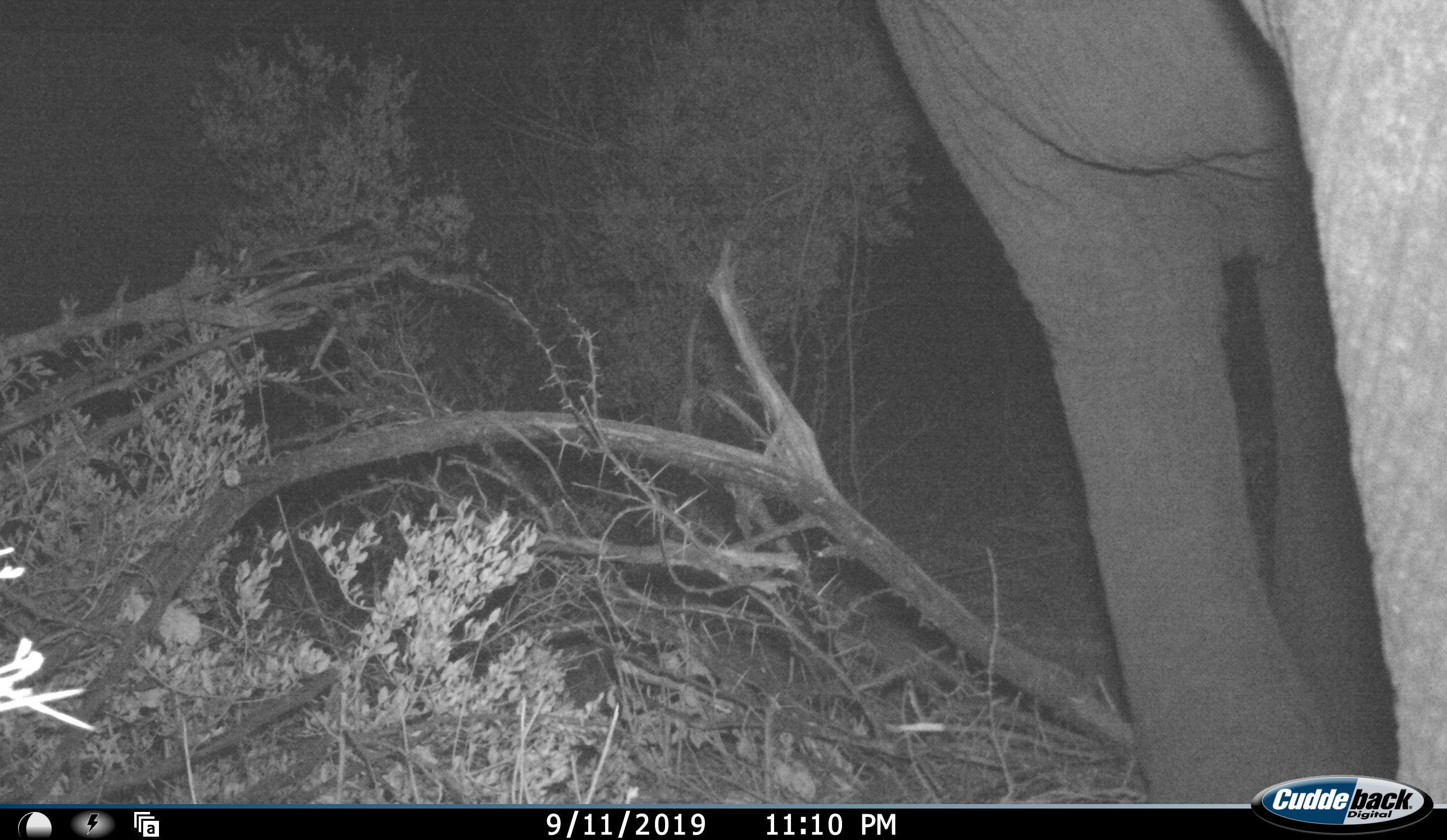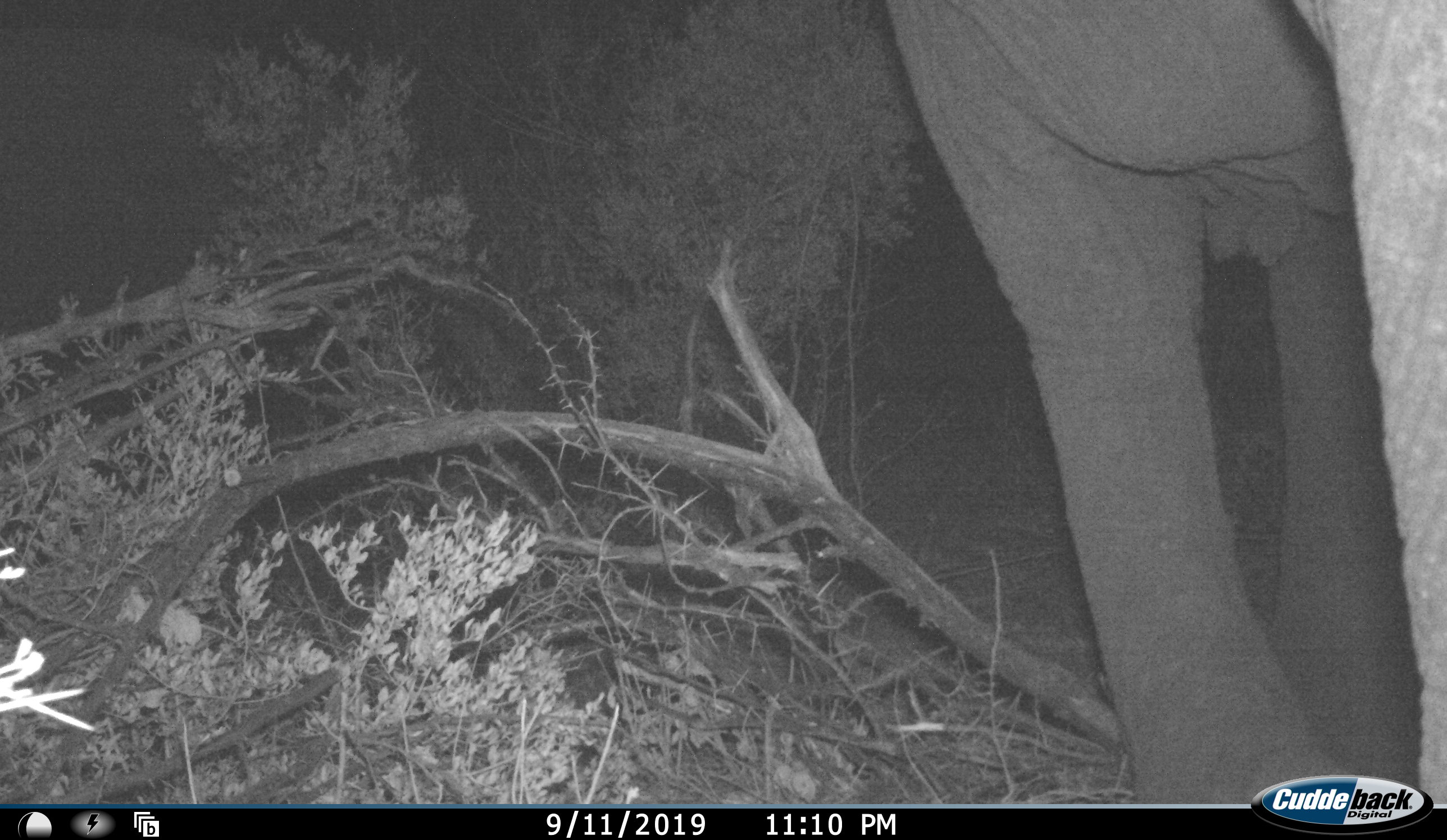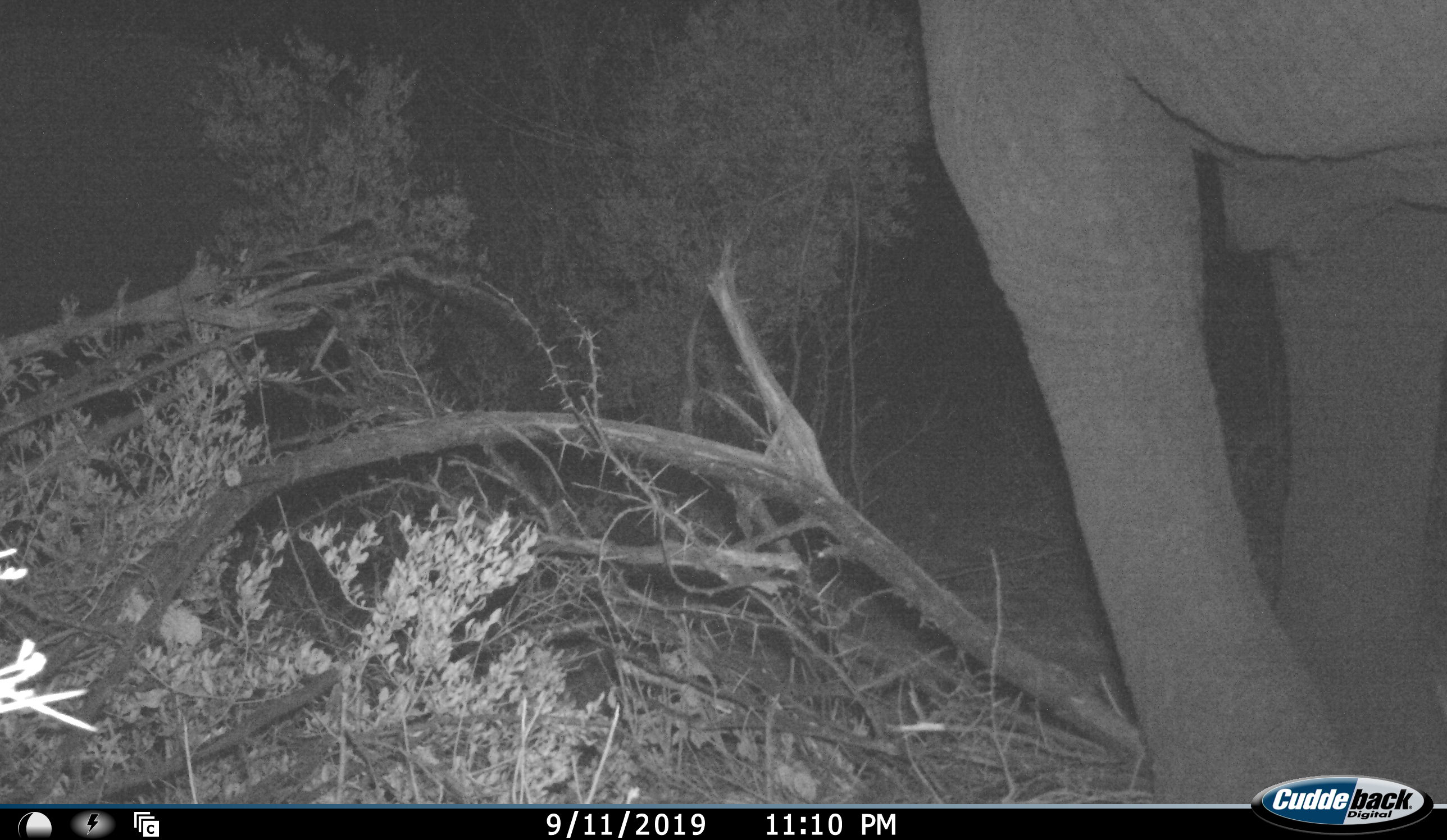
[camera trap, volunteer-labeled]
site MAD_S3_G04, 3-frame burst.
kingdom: Animalia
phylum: Chordata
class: Mammalia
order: Proboscidea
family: Elephantidae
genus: Loxodonta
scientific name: Loxodonta africana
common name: african bush elephant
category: elephant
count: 1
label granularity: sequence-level